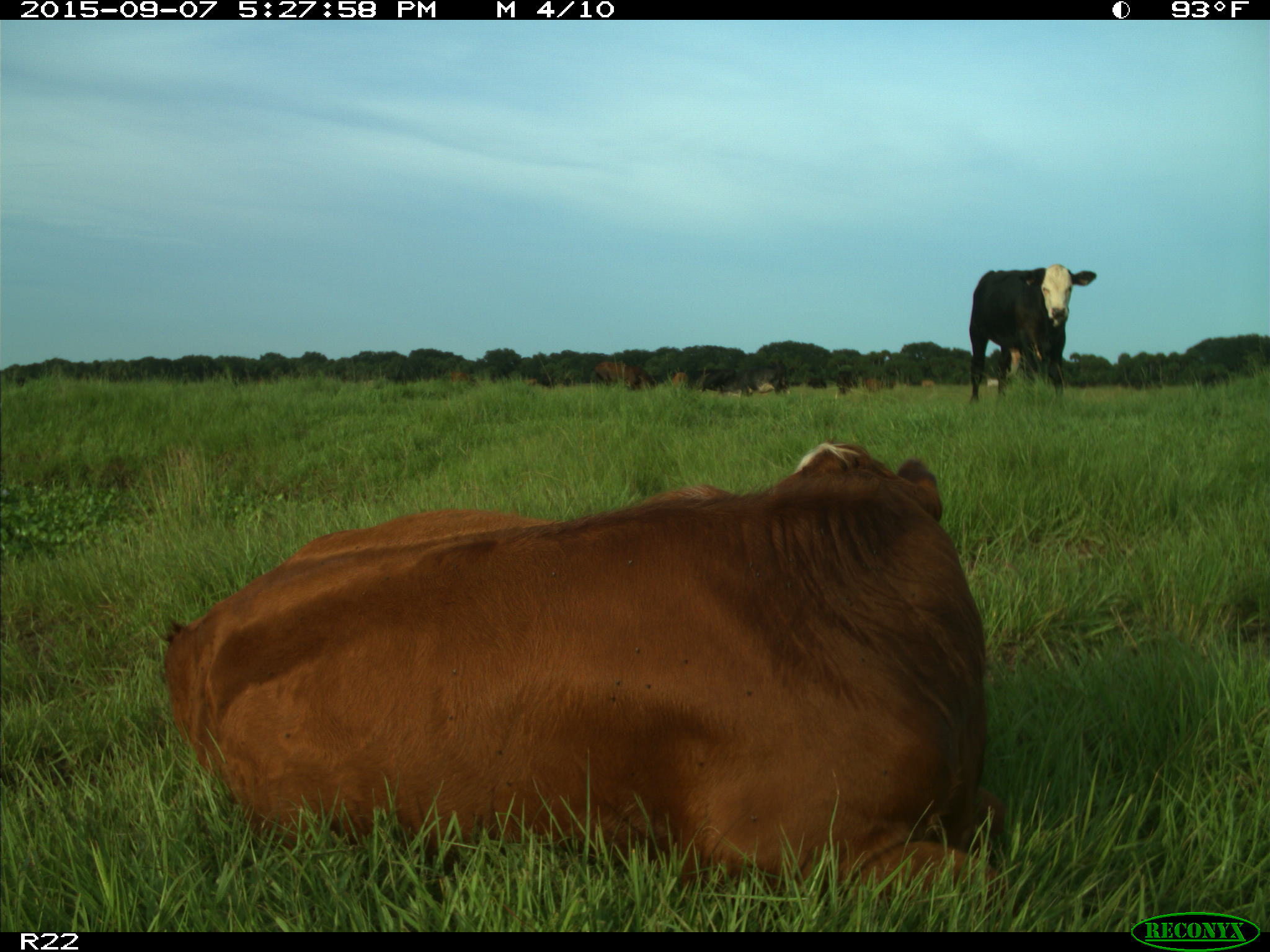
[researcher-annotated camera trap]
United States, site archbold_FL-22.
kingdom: Animalia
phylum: Chordata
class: Mammalia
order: Artiodactyla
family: Bovidae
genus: Bos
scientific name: Bos taurus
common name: domestic cow